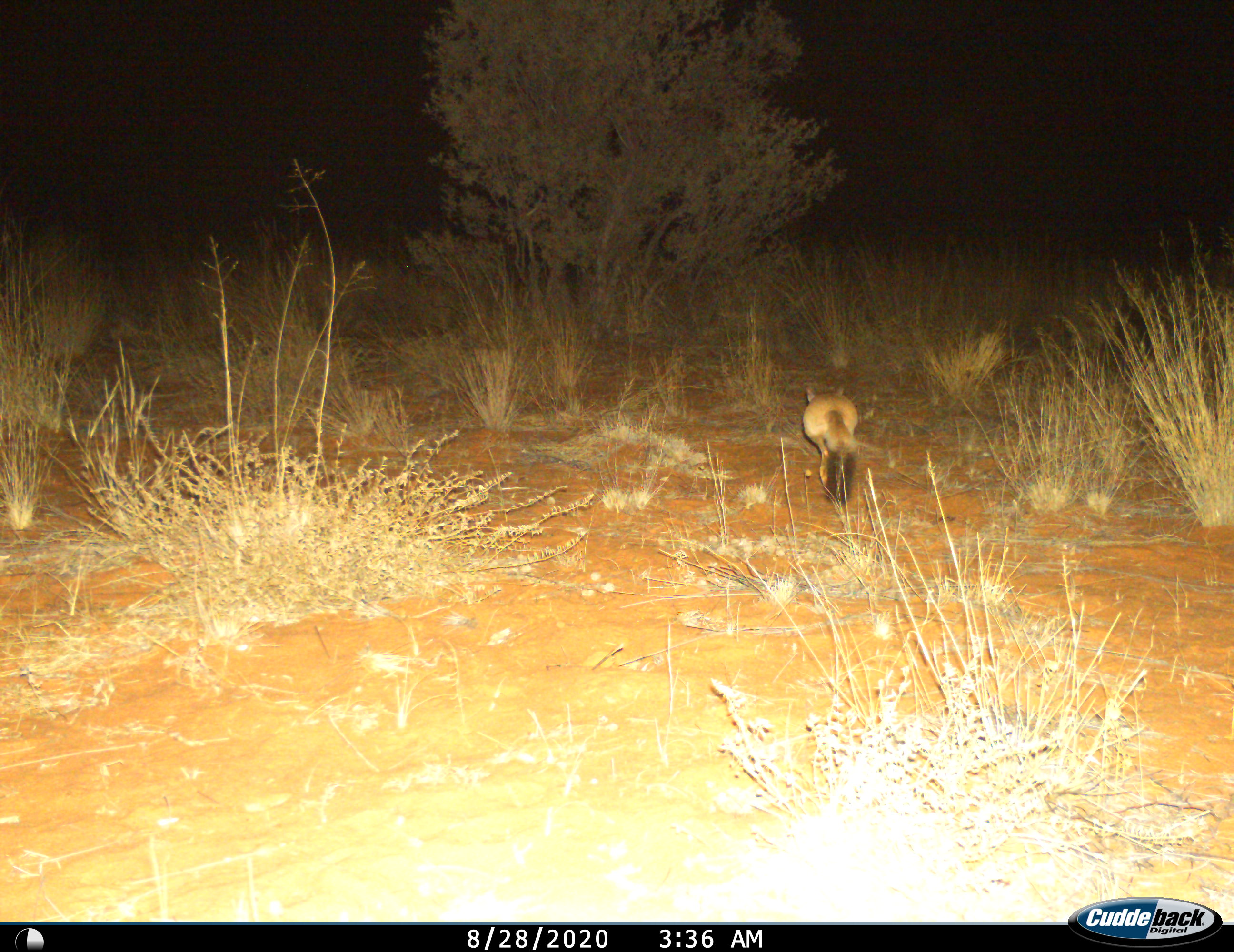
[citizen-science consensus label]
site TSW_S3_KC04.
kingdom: Animalia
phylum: Chordata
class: Mammalia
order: Rodentia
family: Pedetidae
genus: Pedetes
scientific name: Pedetes capensis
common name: springhare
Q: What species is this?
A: Springhare (Pedetes capensis).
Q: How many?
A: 1.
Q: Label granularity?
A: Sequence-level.